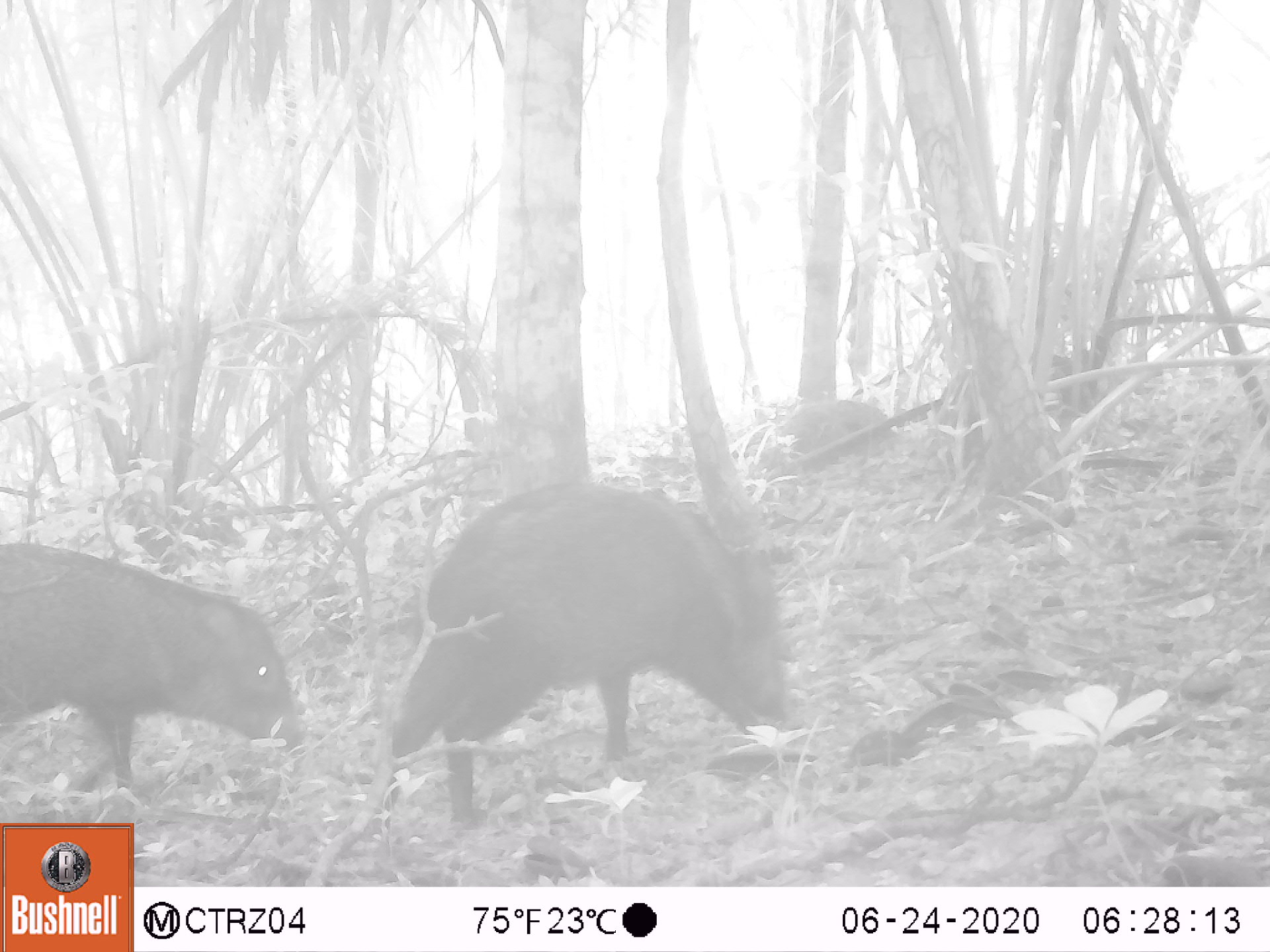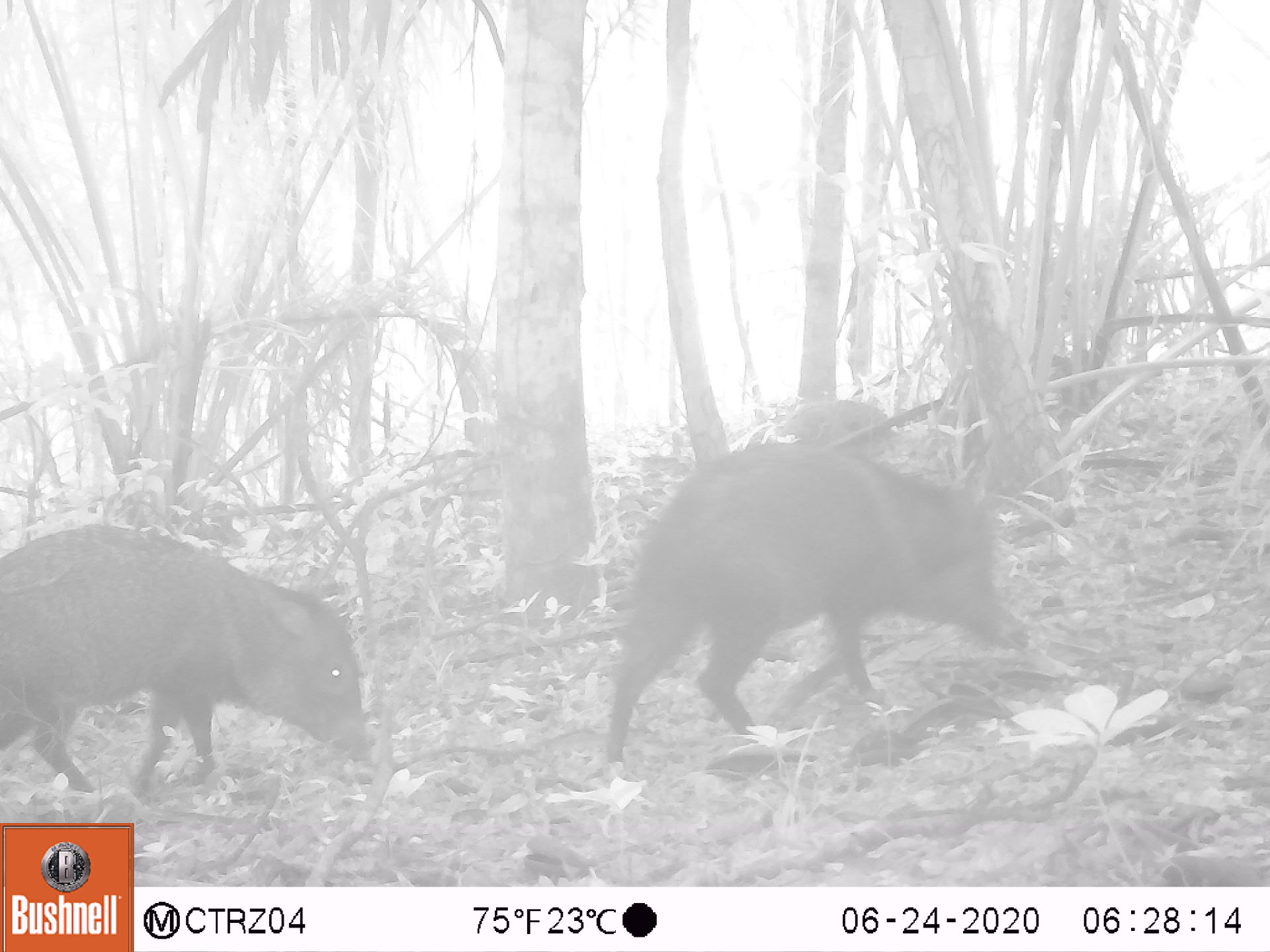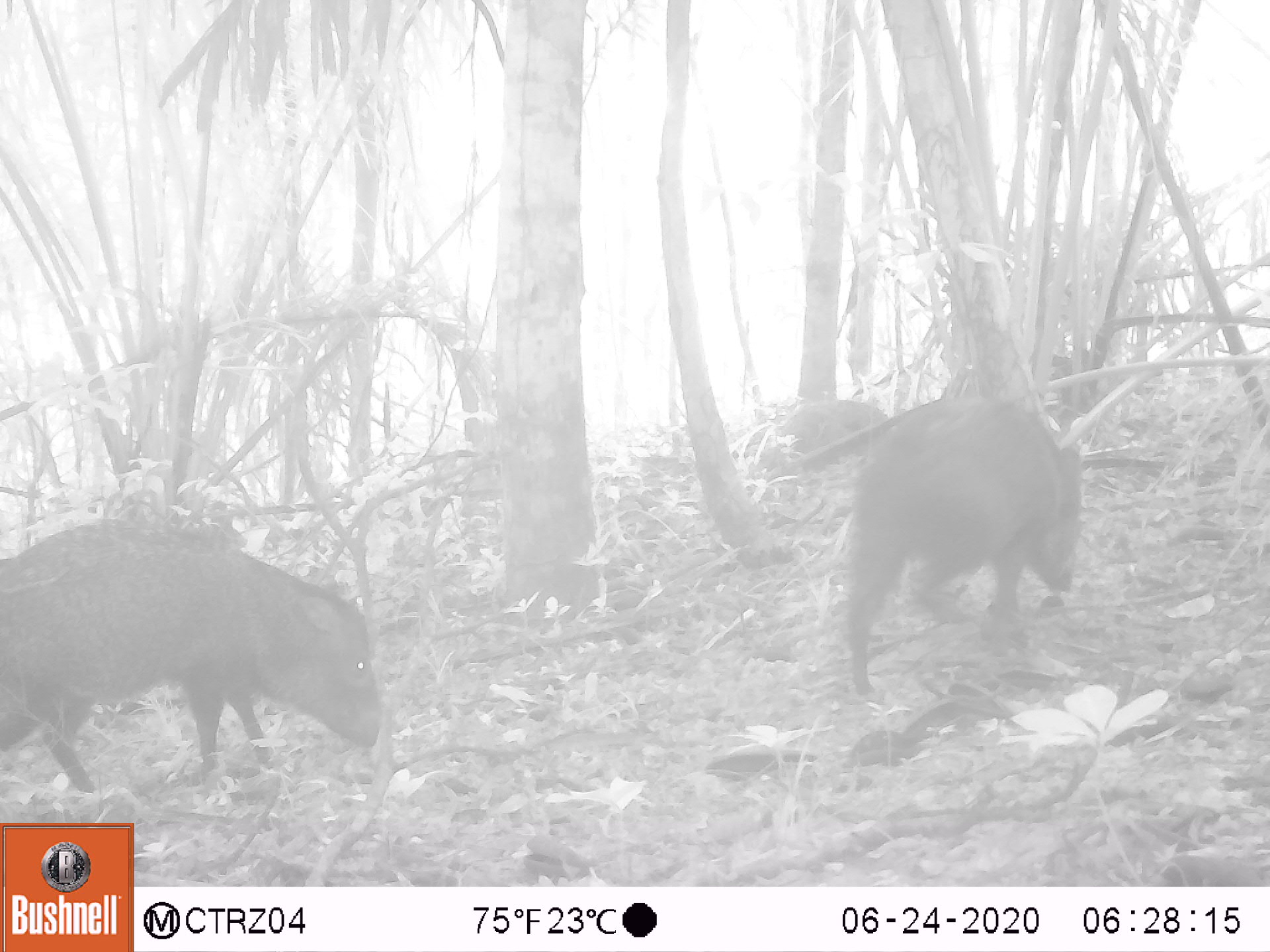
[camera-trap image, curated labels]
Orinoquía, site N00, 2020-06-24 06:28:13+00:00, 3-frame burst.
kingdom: Animalia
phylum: Chordata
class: Mammalia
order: Artiodactyla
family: Tayassuidae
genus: Pecari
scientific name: Pecari tajacu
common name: collared peccary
Collared peccary (Pecari tajacu).